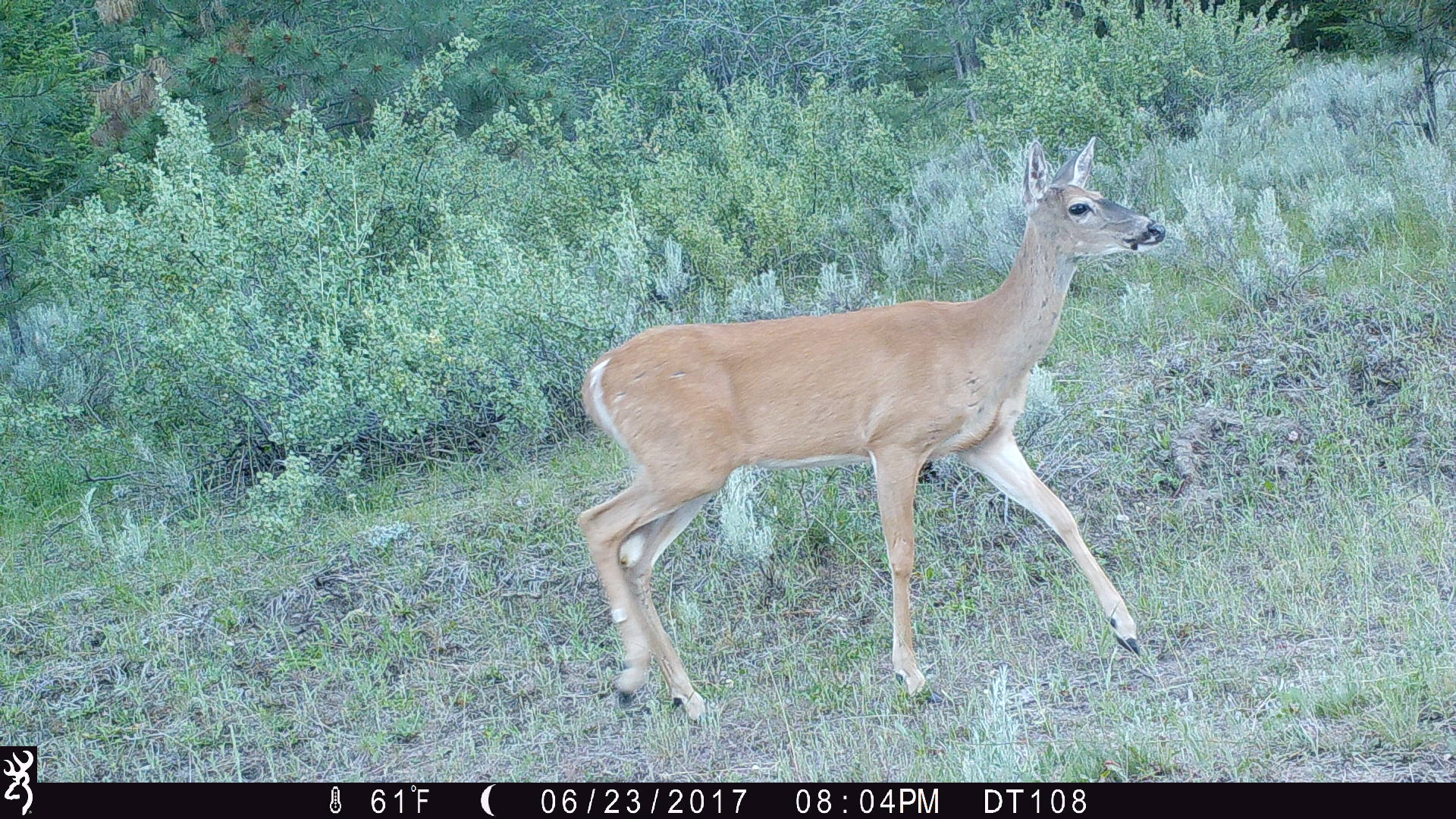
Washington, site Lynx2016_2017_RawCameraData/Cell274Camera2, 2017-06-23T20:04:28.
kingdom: Animalia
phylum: Chordata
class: Mammalia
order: Artiodactyla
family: Cervidae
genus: Odocoileus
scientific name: Odocoileus virginianus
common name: white-tailed deer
Odocoileus virginianus (white-tailed deer). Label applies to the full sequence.